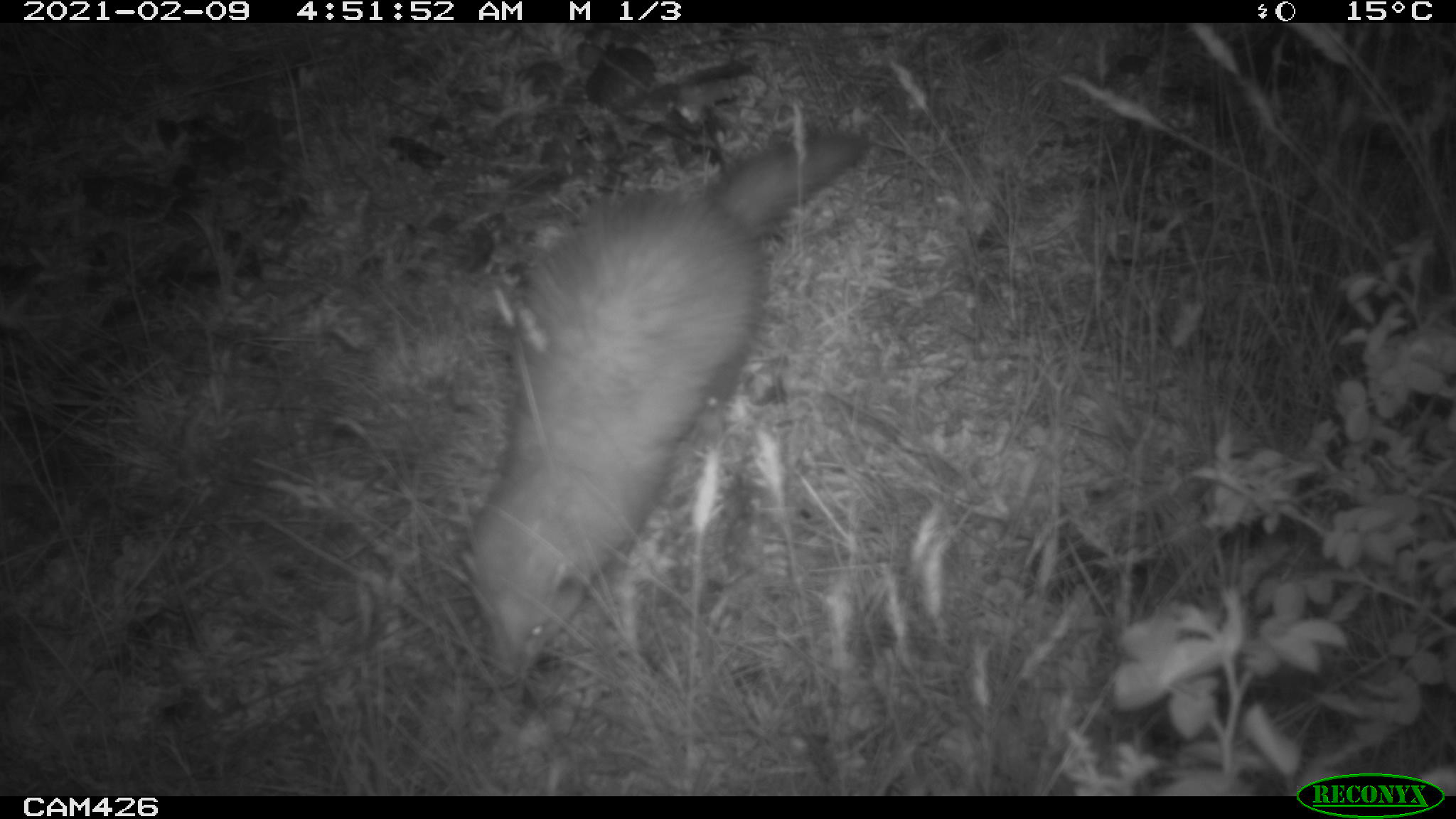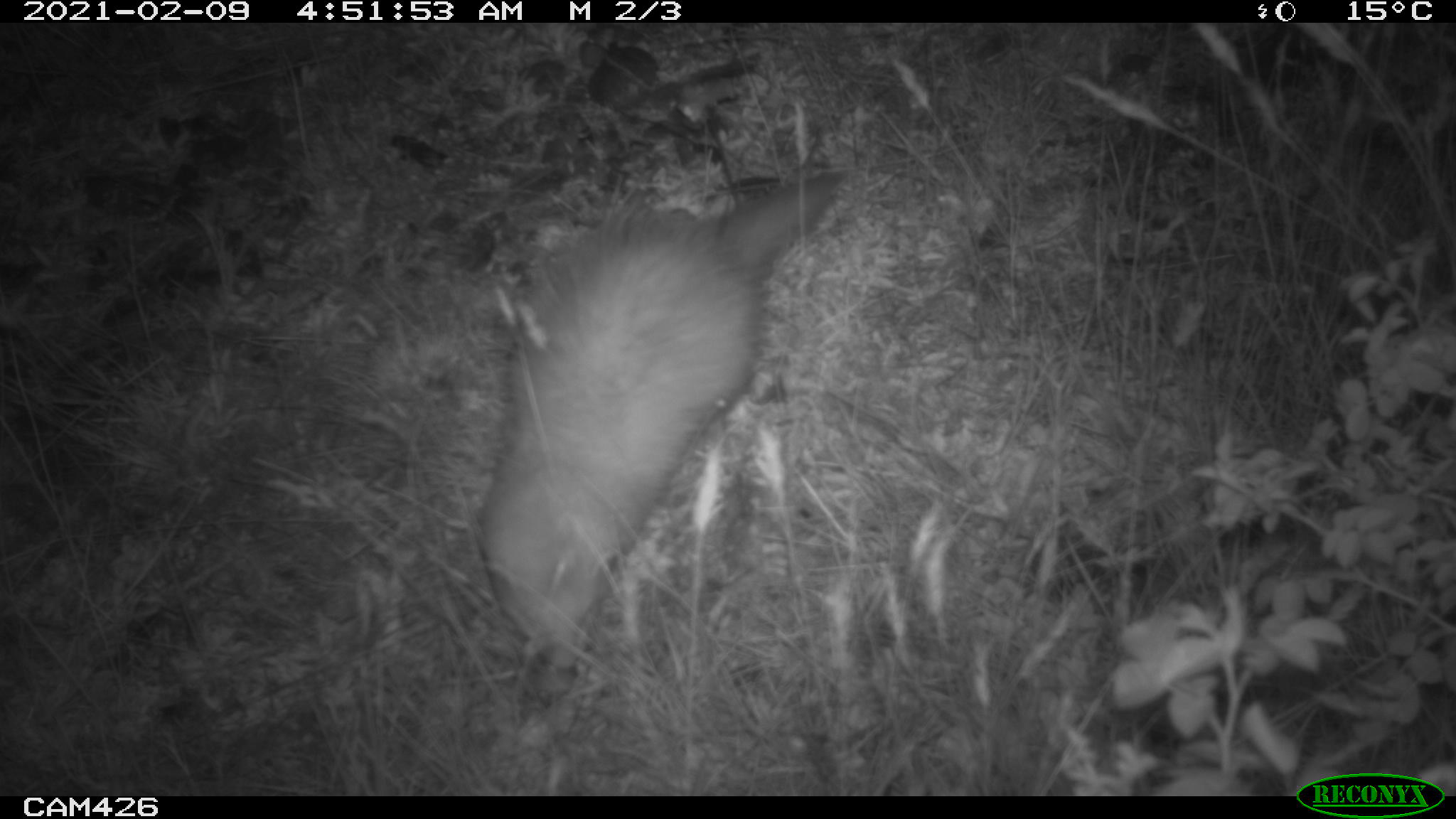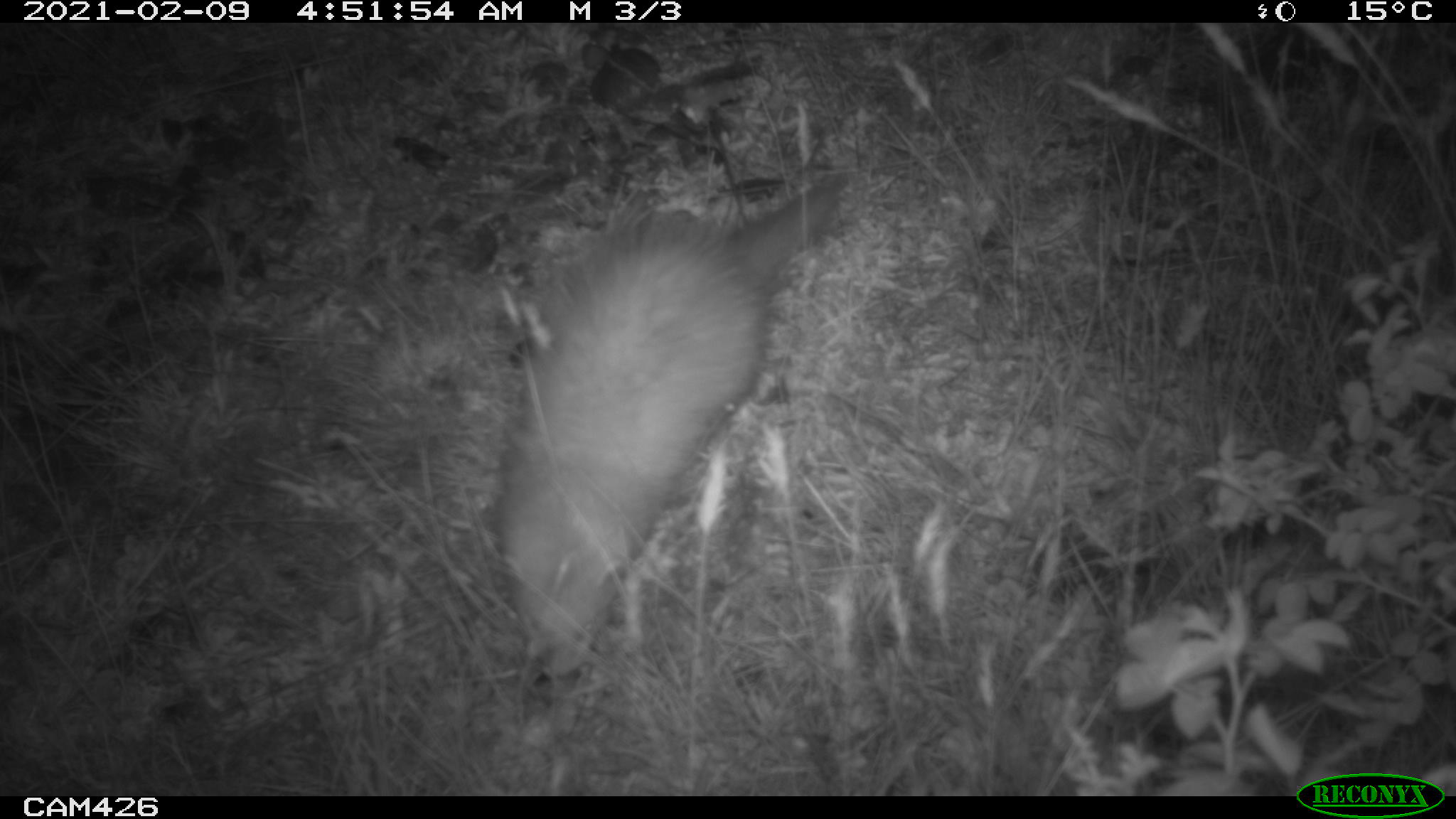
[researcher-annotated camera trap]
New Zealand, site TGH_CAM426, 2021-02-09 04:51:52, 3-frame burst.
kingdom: Animalia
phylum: Chordata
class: Mammalia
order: Carnivora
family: Mustelidae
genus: Mustela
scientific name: Mustela furo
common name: ferret